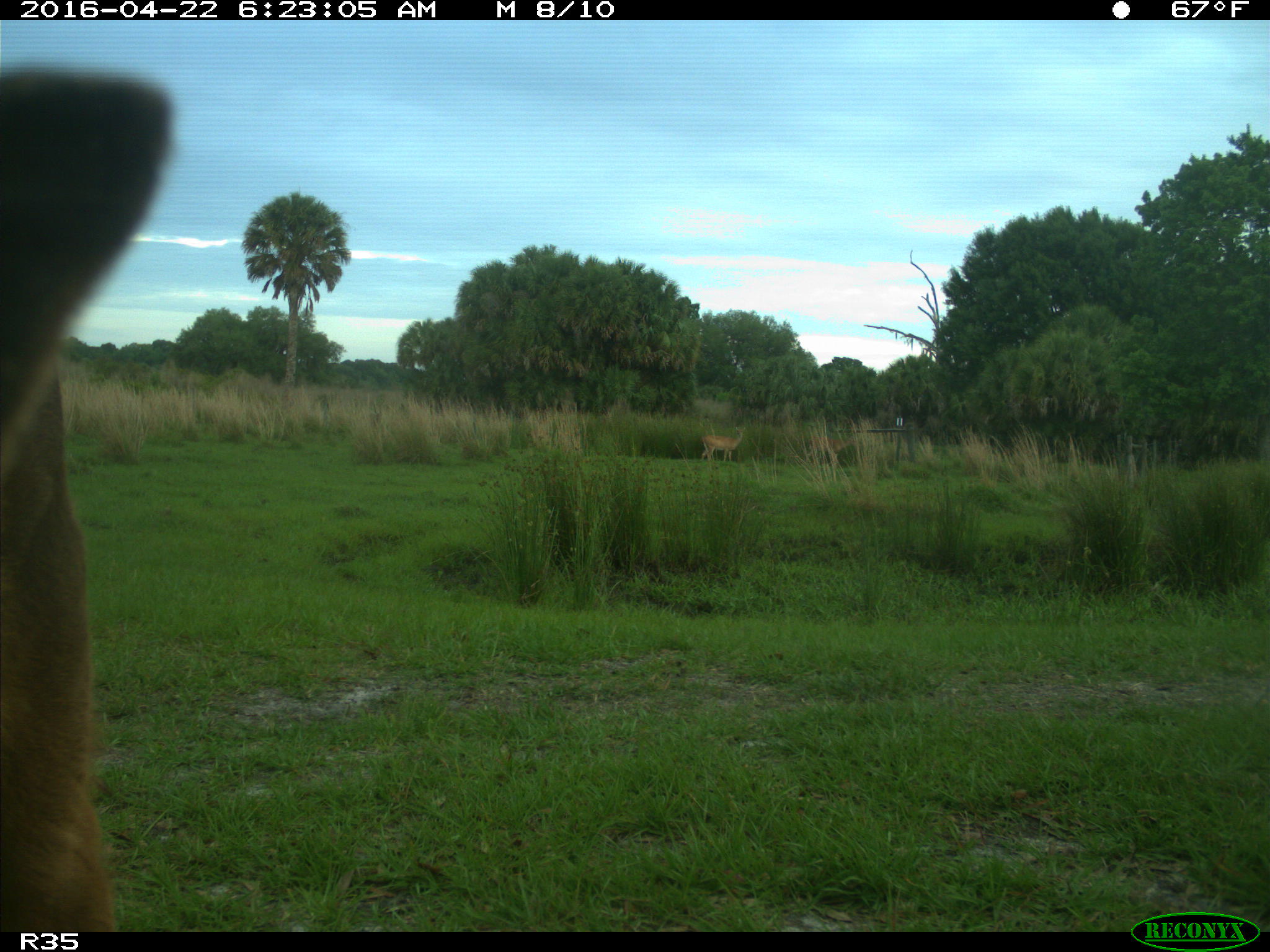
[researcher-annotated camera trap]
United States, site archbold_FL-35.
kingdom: Animalia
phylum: Chordata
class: Mammalia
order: Artiodactyla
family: Bovidae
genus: Bos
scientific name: Bos taurus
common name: domestic cow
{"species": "Bos taurus (domestic cow)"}